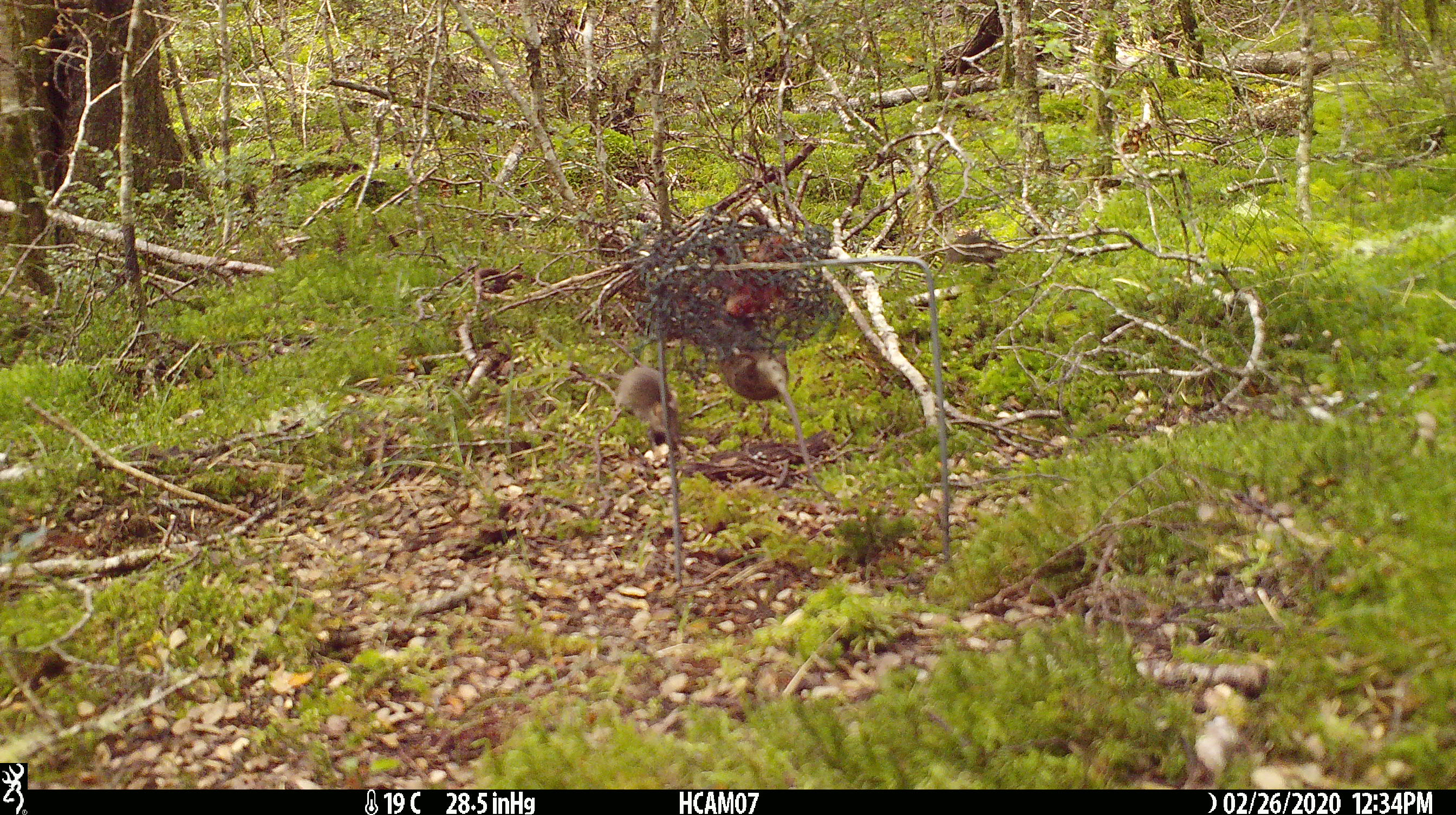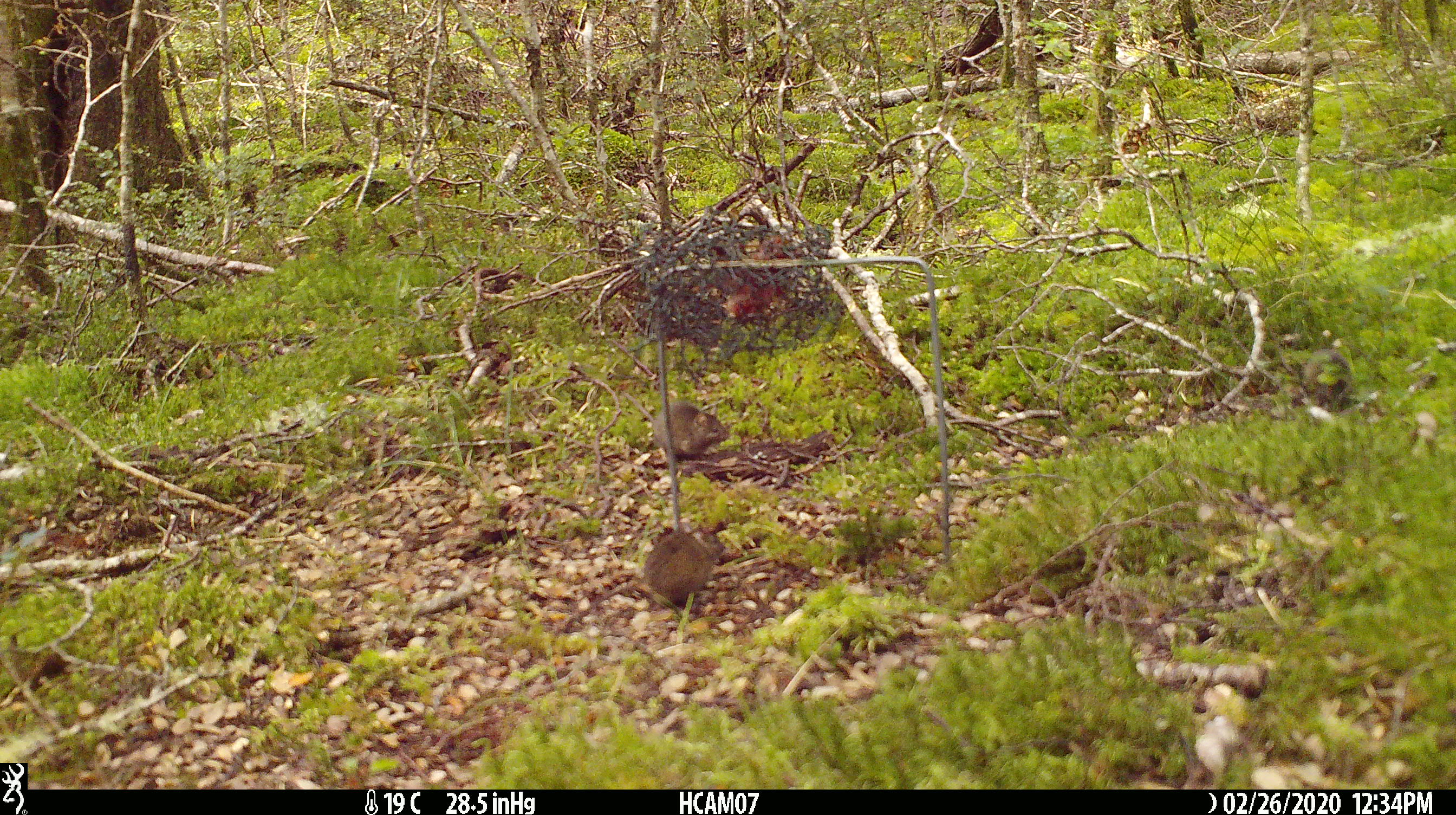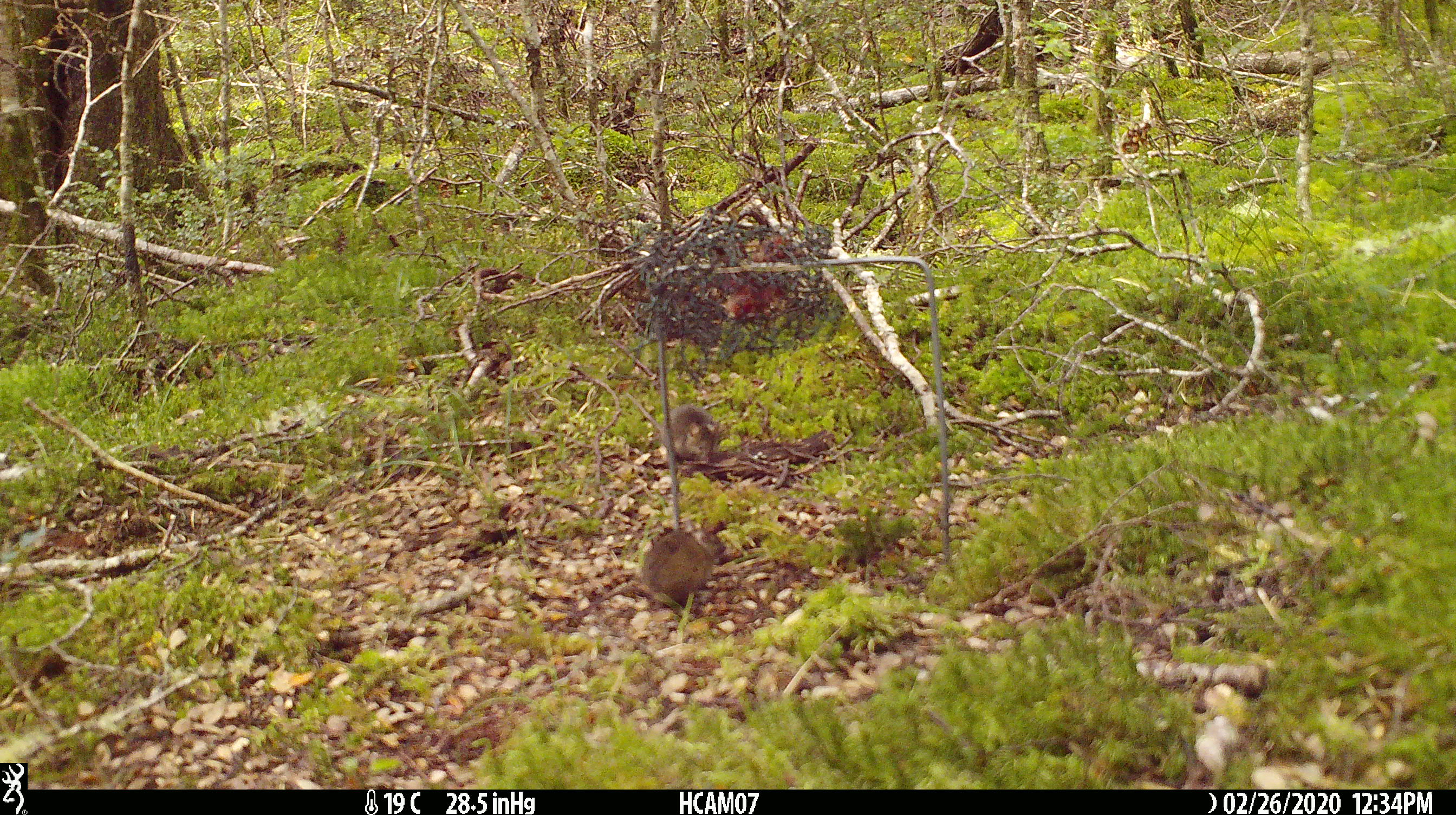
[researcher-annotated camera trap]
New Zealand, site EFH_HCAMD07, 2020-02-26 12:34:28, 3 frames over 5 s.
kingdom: Animalia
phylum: Chordata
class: Mammalia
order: Rodentia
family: Muridae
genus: Mus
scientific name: Mus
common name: mouse